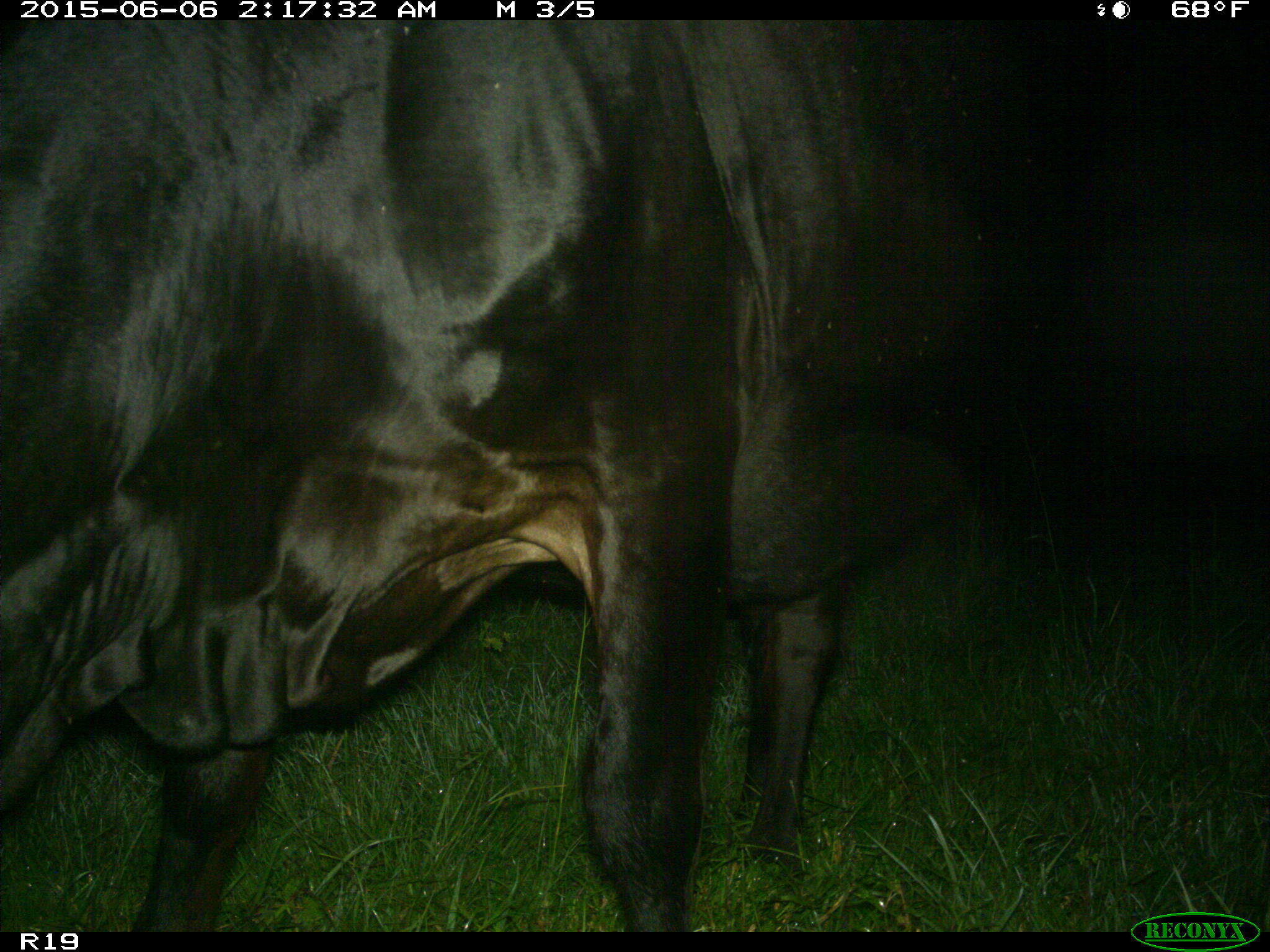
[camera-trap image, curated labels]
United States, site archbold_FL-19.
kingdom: Animalia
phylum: Chordata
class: Mammalia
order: Artiodactyla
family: Bovidae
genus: Bos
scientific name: Bos taurus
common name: domestic cow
Bos taurus (domestic cow).